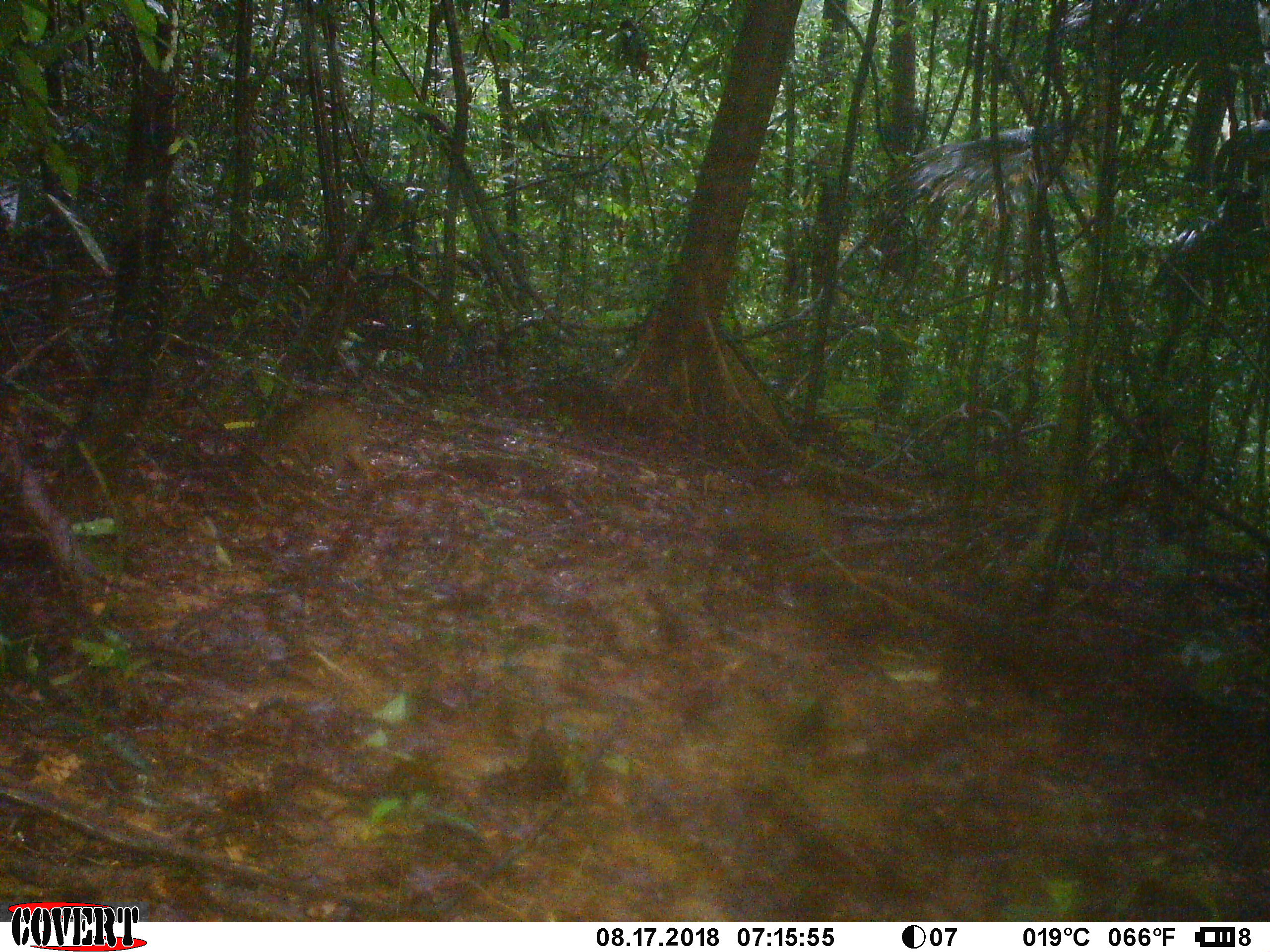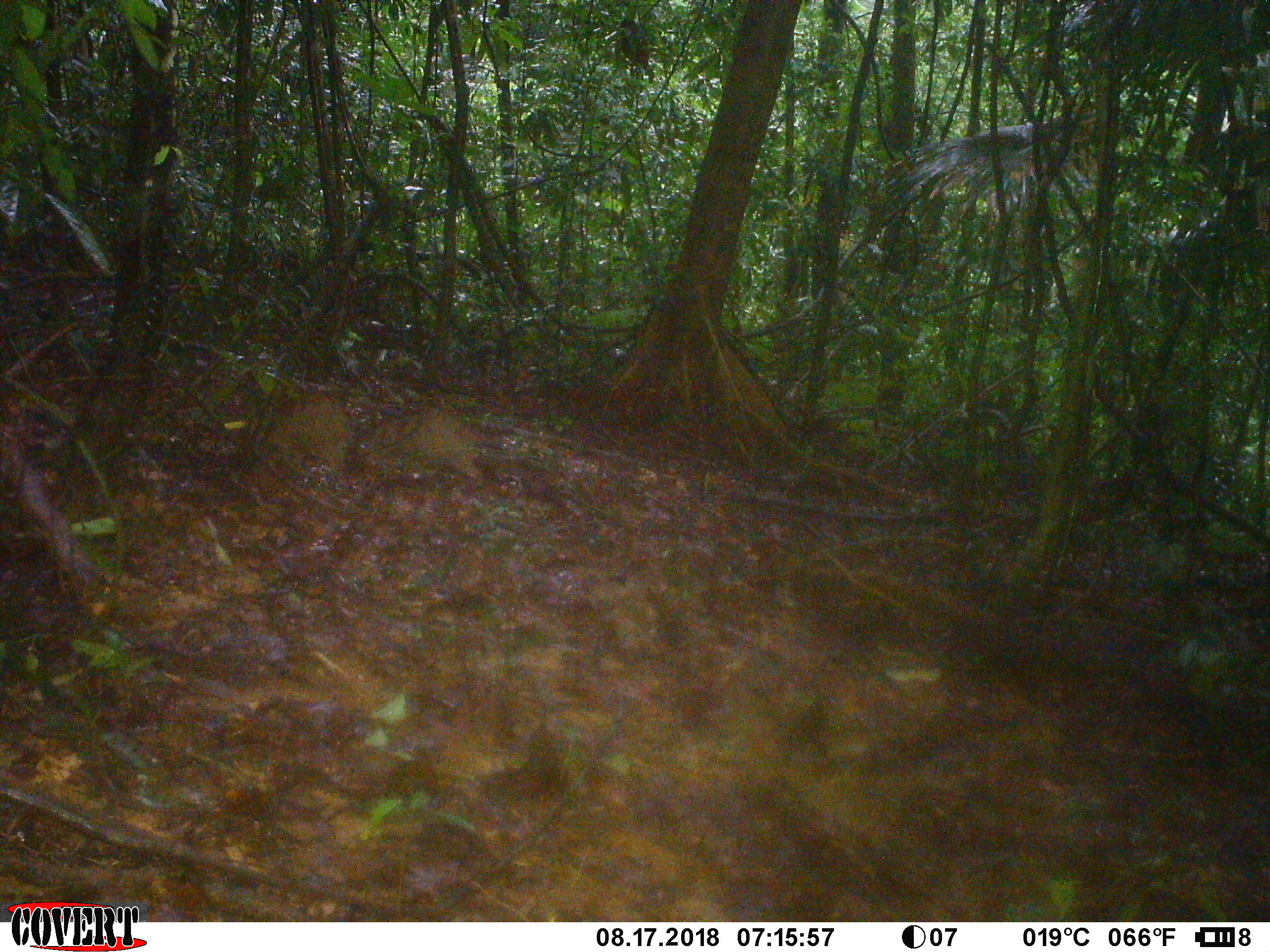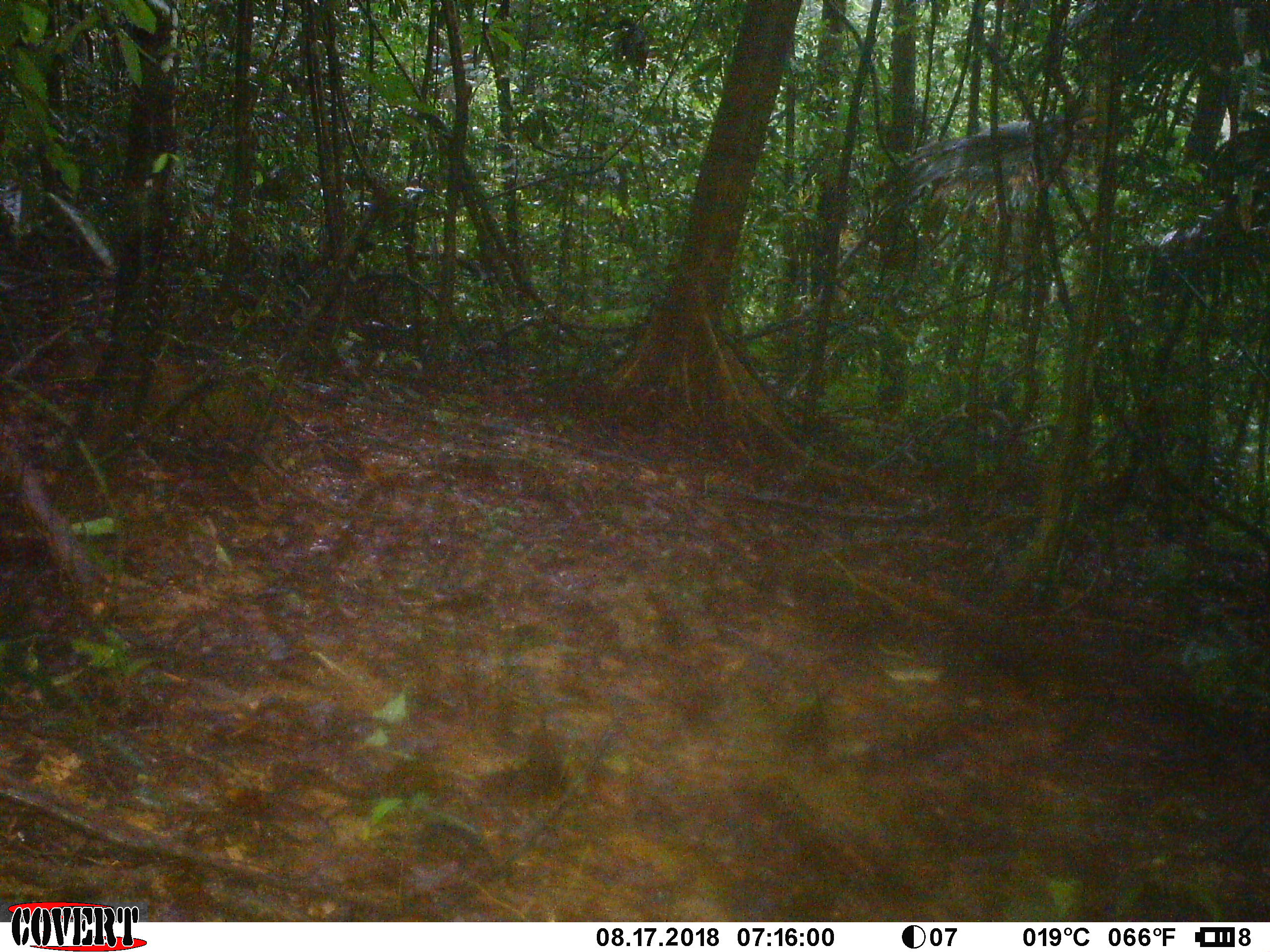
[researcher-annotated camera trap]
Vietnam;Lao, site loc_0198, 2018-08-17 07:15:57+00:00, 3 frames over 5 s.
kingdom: Animalia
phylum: Chordata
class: Mammalia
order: Artiodactyla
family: Suidae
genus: Sus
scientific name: Sus scrofa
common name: eurasian wild pig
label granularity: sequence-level